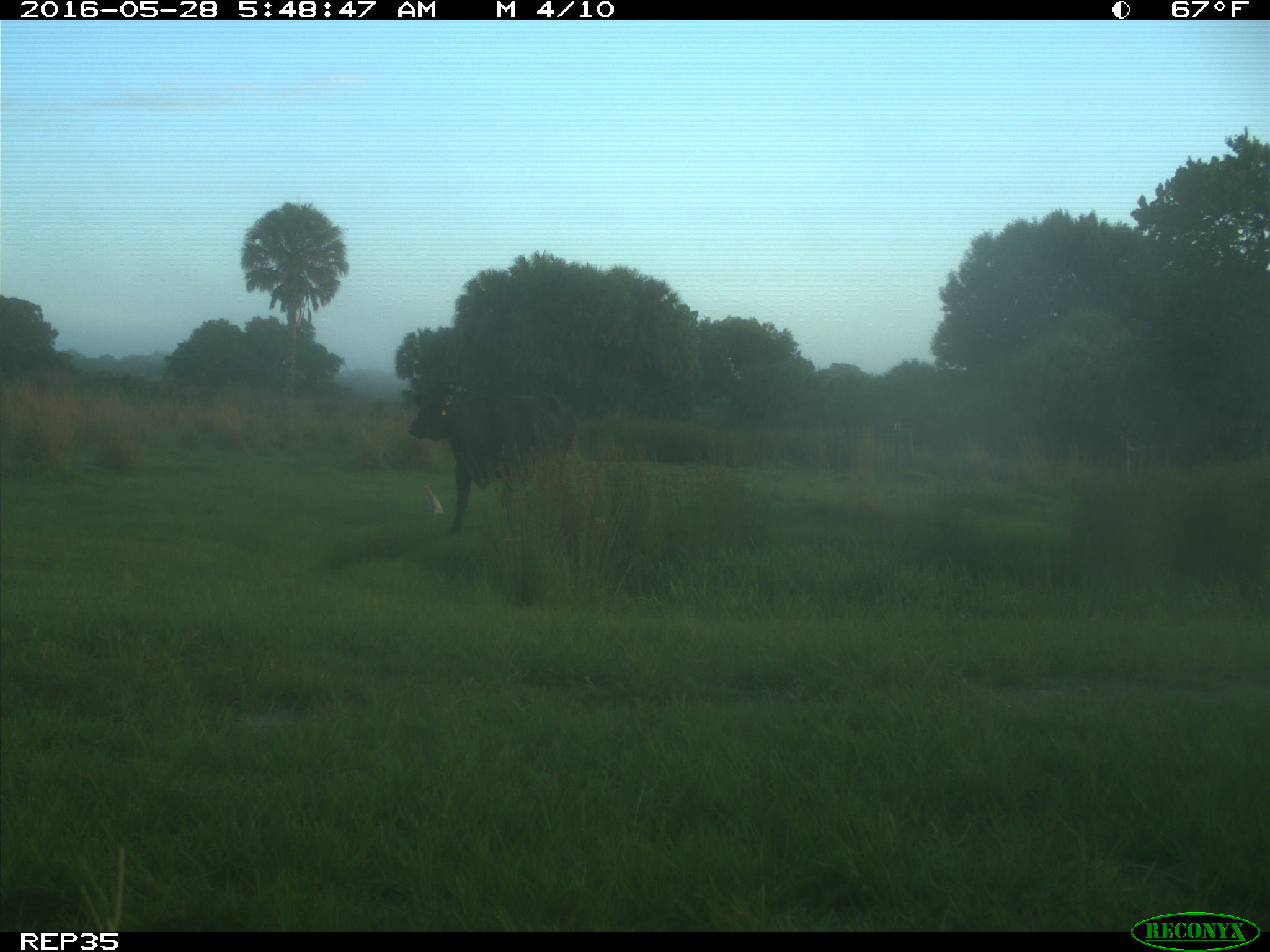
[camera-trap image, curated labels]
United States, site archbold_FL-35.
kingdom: Animalia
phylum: Chordata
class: Mammalia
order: Artiodactyla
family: Bovidae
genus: Bos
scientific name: Bos taurus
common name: domestic cow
Bos taurus (domestic cow).